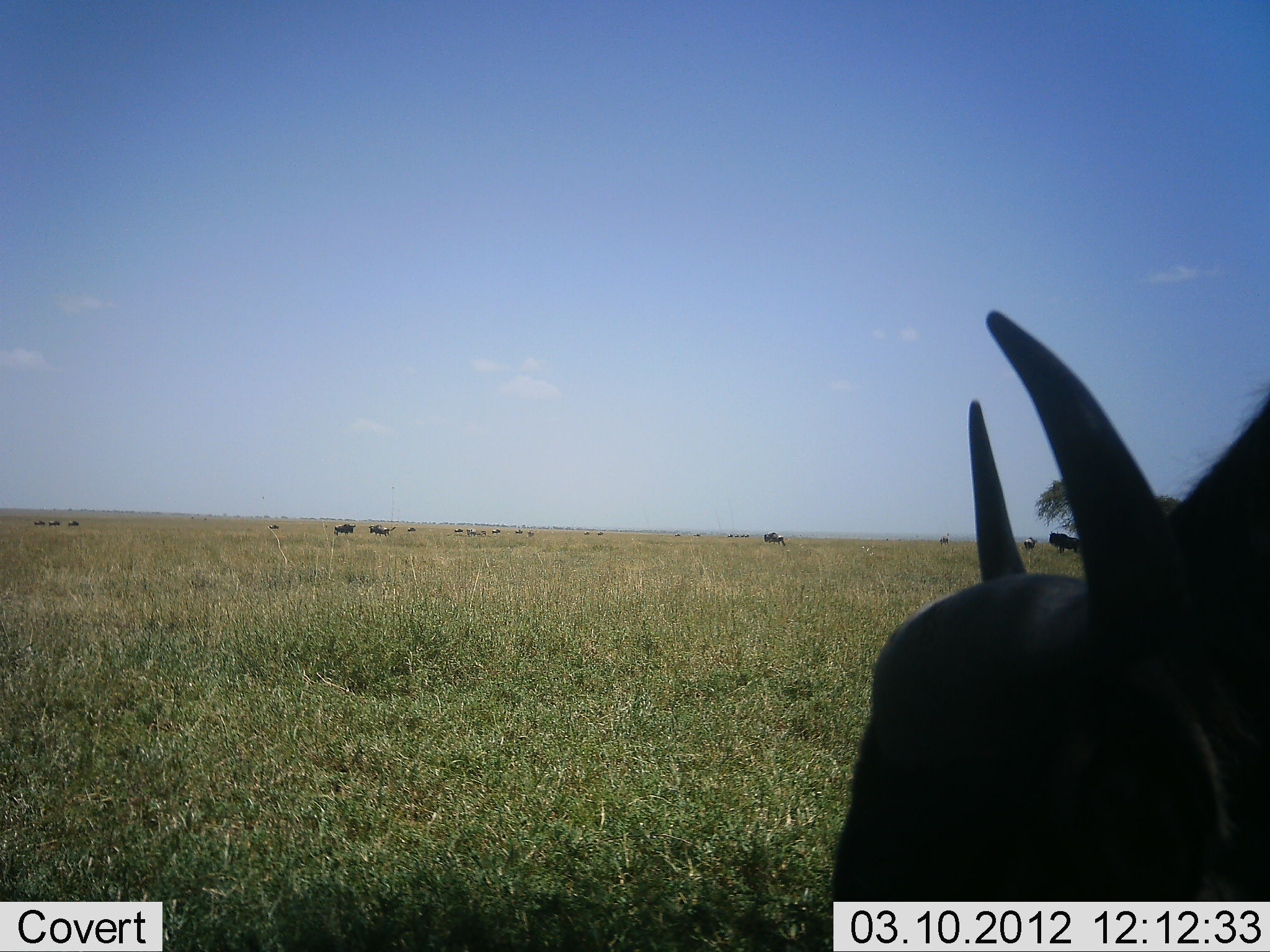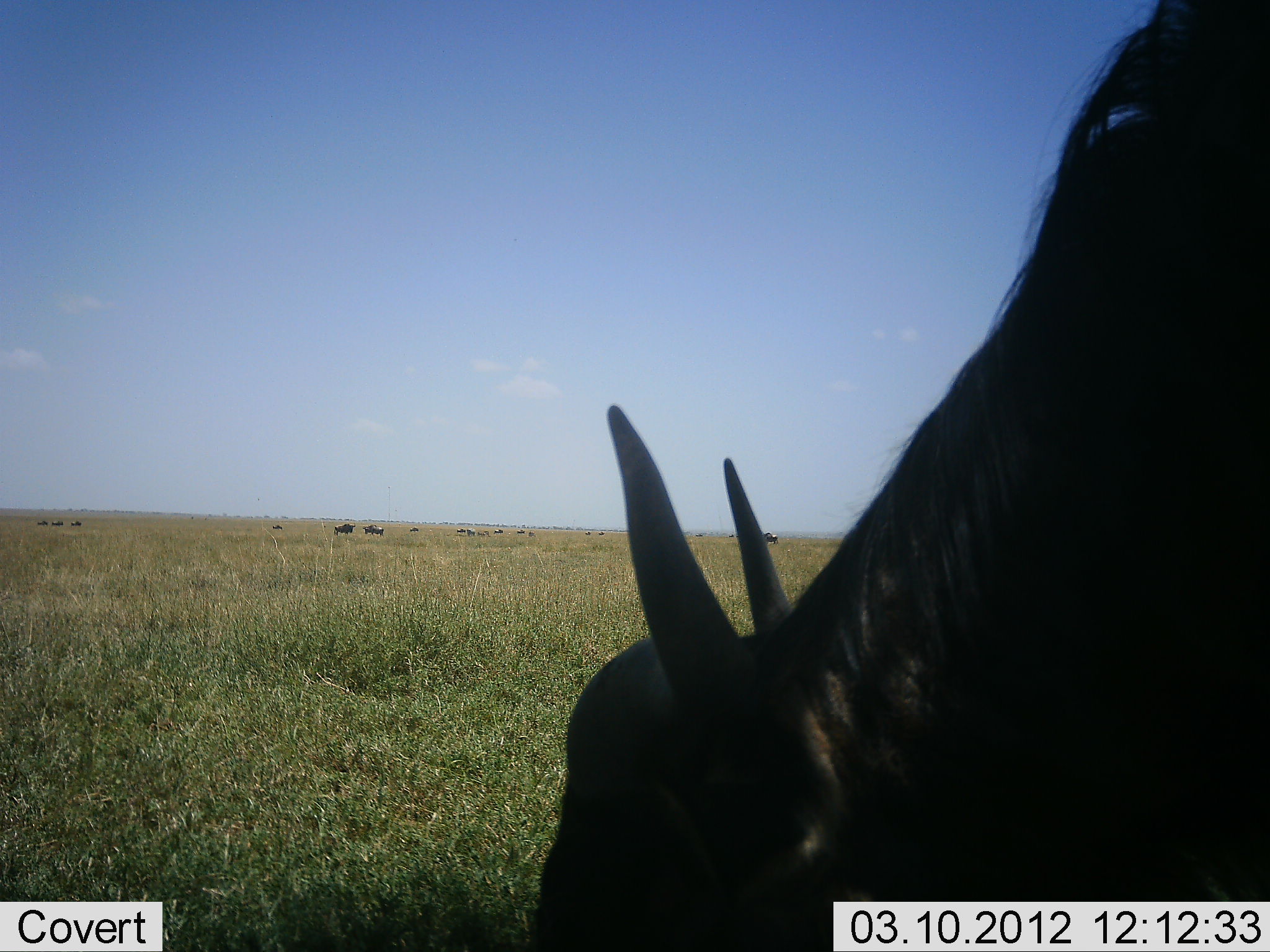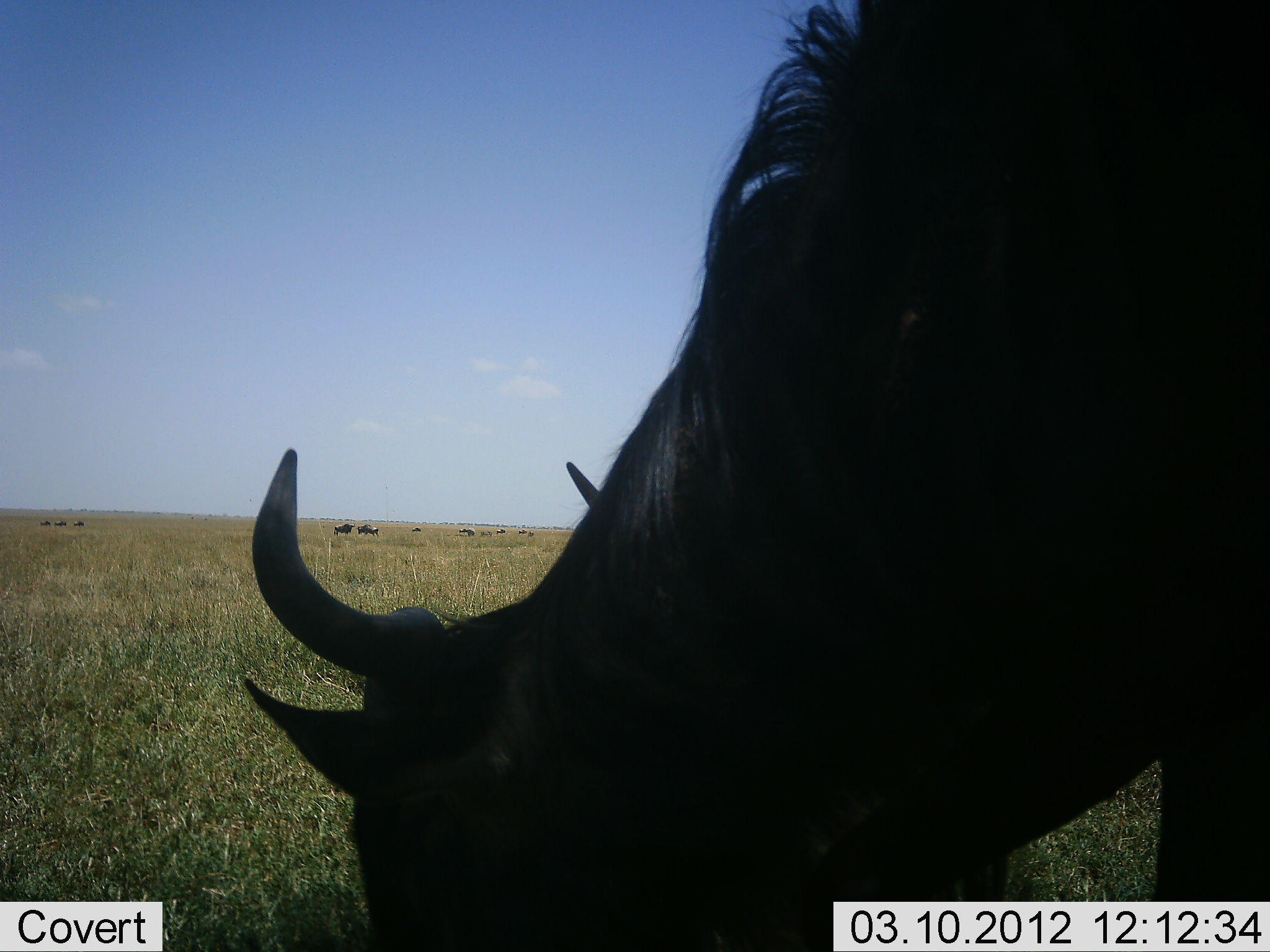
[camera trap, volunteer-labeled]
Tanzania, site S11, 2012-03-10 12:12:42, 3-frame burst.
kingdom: Animalia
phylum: Chordata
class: Mammalia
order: Artiodactyla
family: Bovidae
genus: Connochaetes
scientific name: Connochaetes taurinus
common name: blue wildebeest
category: wildebeest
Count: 11-50.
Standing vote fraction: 31%.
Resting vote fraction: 0%.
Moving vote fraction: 44%.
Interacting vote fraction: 6%.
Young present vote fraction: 0%.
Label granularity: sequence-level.